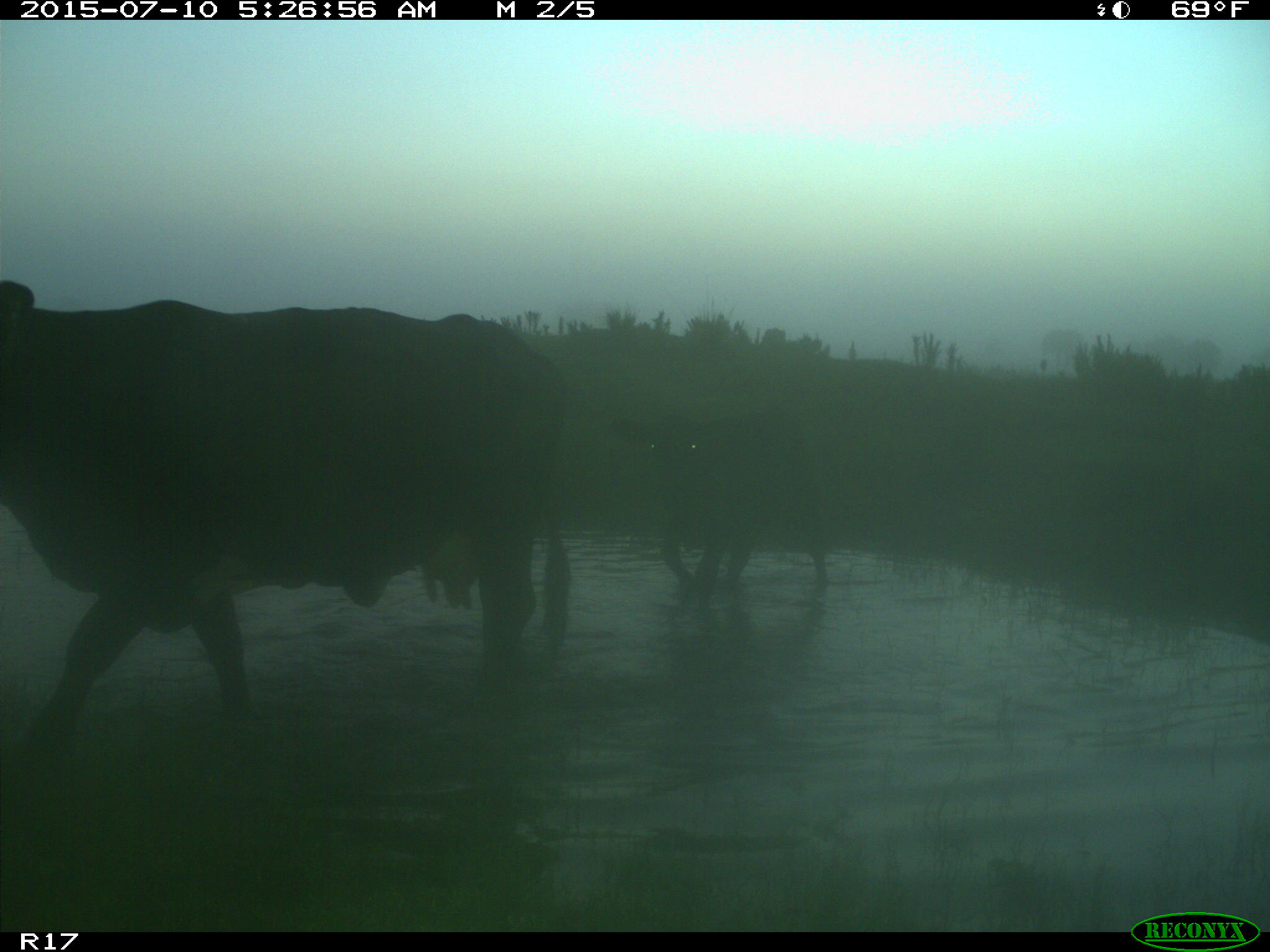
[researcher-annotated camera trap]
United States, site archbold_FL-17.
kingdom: Animalia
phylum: Chordata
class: Mammalia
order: Artiodactyla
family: Bovidae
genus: Bos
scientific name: Bos taurus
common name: domestic cow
Bos taurus (domestic cow).